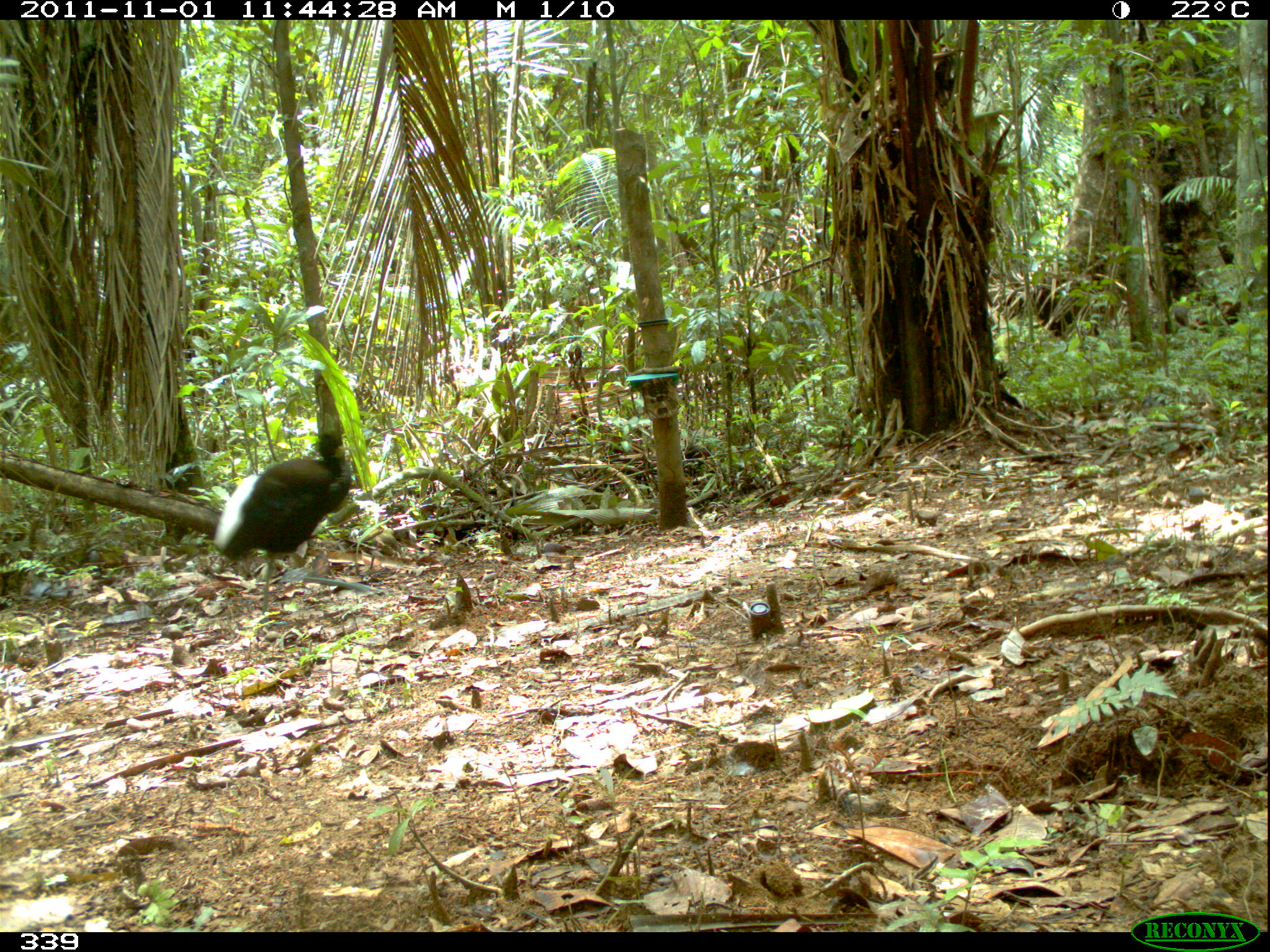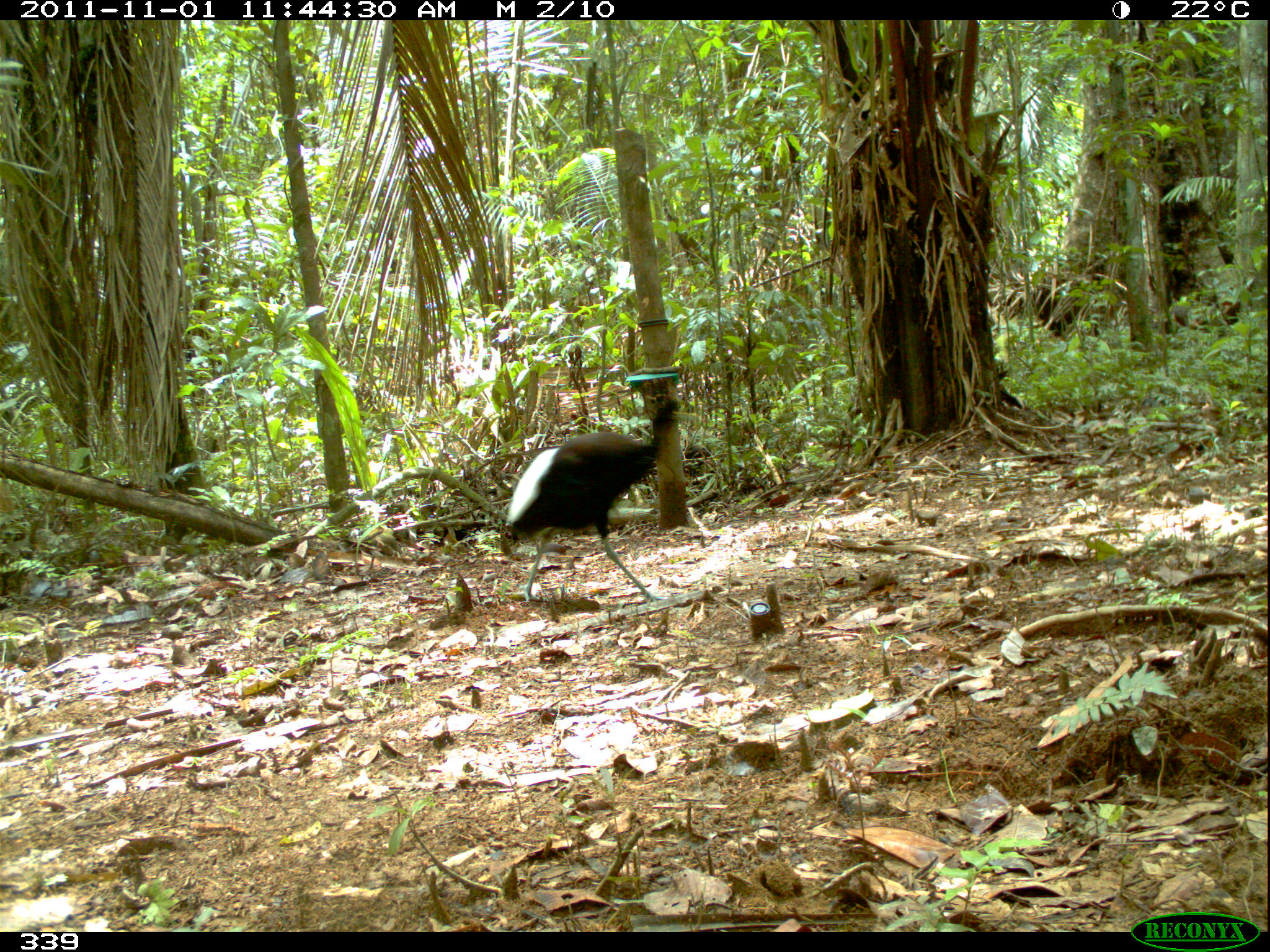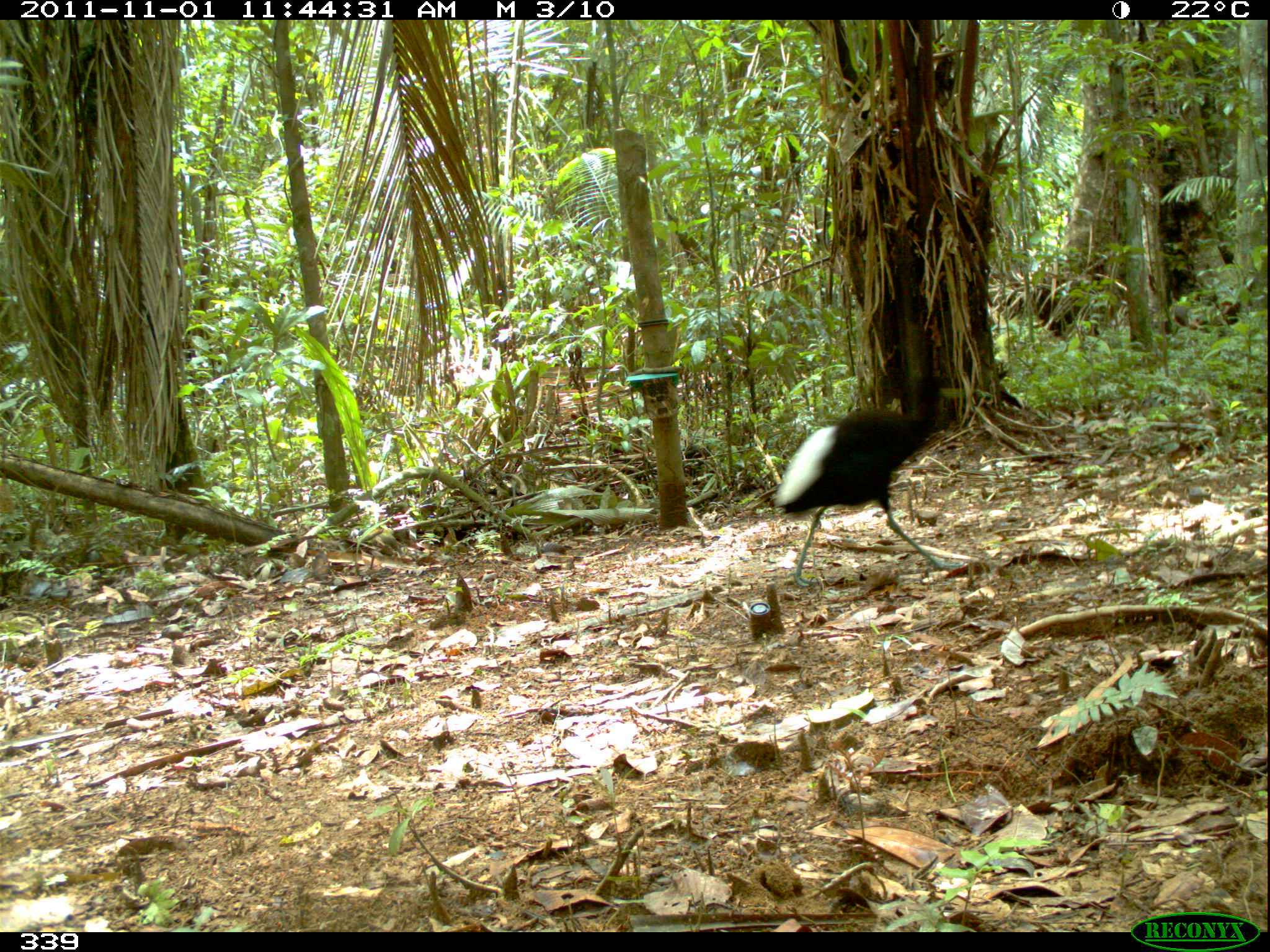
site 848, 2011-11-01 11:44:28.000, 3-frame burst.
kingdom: Animalia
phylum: Chordata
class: Aves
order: Gruiformes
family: Psophiidae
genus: Psophia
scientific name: Psophia leucoptera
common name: pale-winged trumpeter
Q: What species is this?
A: Psophia leucoptera (pale-winged trumpeter).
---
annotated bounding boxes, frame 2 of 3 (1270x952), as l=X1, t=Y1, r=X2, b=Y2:
psophia leucoptera: l=505, t=390, r=681, b=603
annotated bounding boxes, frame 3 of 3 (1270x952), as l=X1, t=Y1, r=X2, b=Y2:
psophia leucoptera: l=773, t=347, r=965, b=587